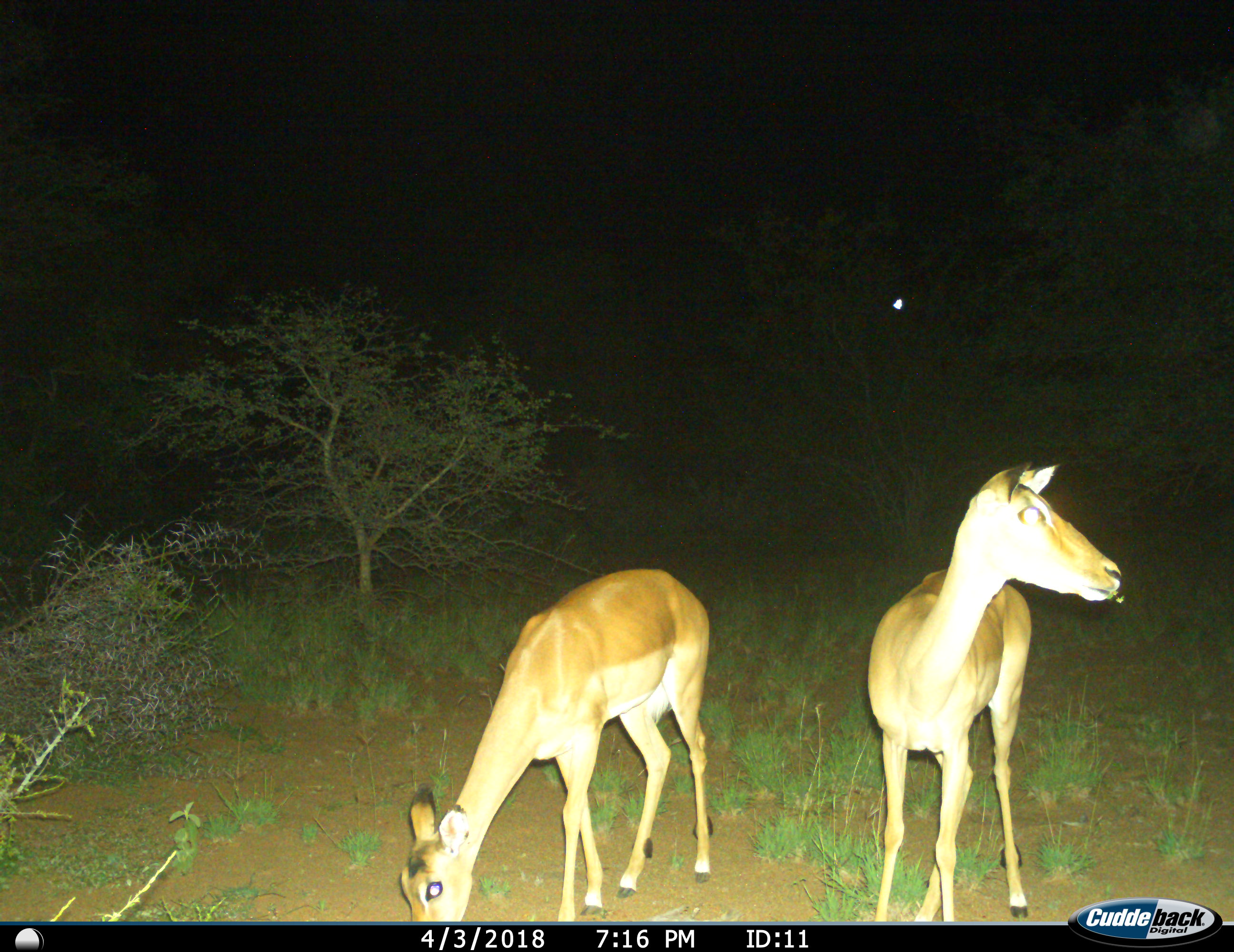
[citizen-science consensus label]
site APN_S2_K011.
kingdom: Animalia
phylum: Chordata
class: Mammalia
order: Artiodactyla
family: Bovidae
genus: Aepyceros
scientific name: Aepyceros melampus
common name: impala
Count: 2.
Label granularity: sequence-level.